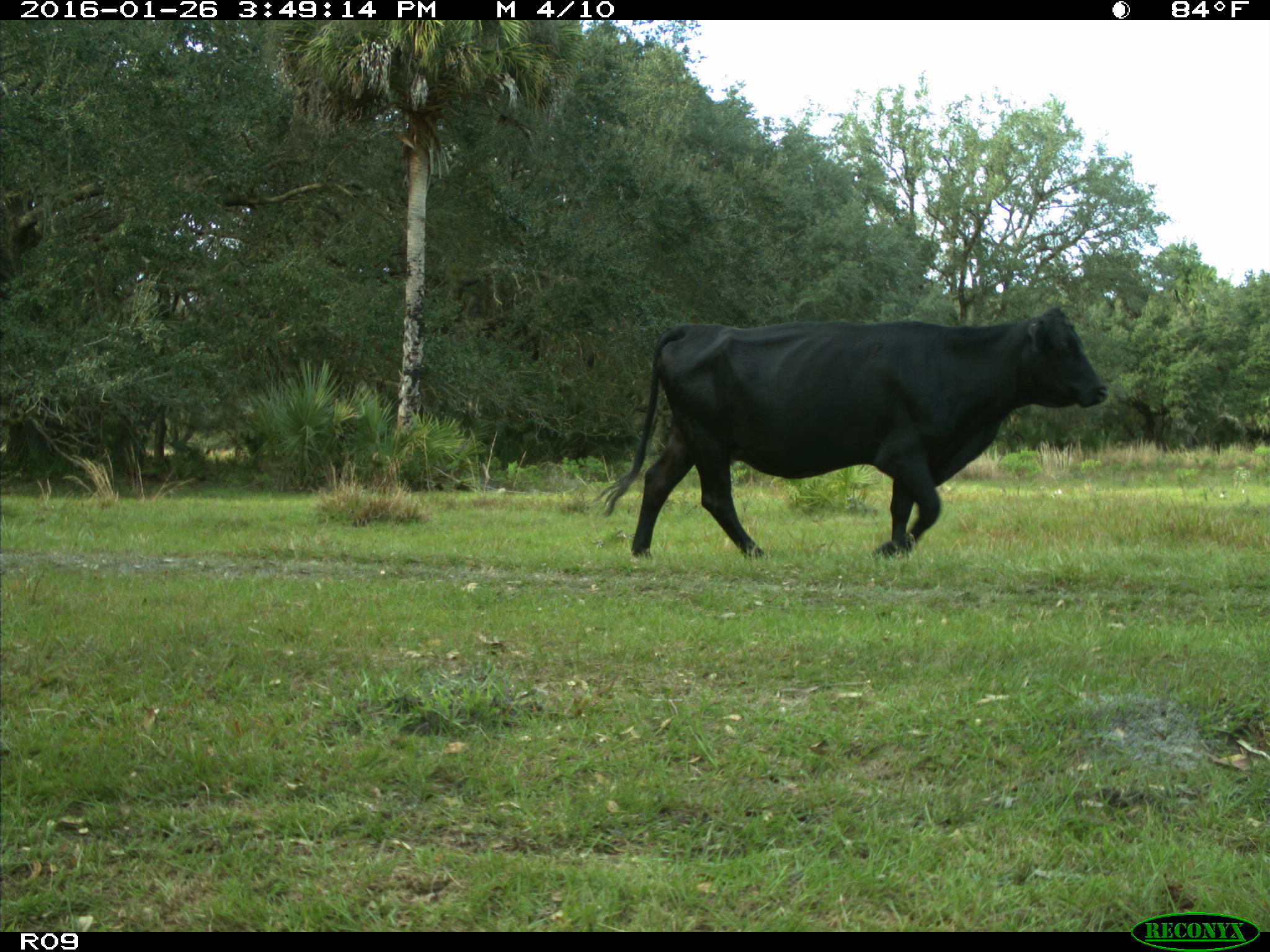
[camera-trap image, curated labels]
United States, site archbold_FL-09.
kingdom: Animalia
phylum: Chordata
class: Mammalia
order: Artiodactyla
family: Bovidae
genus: Bos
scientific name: Bos taurus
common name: domestic cow